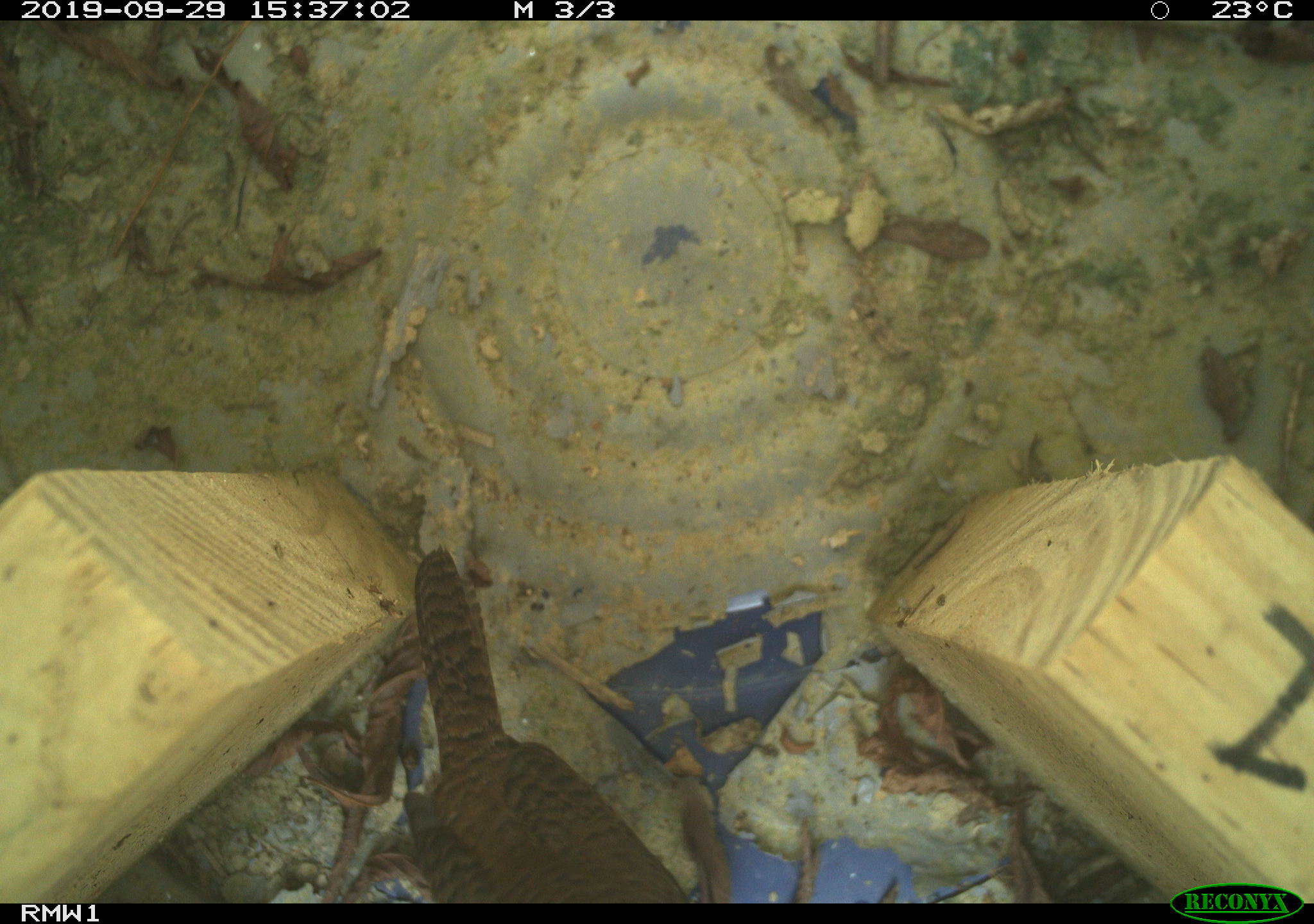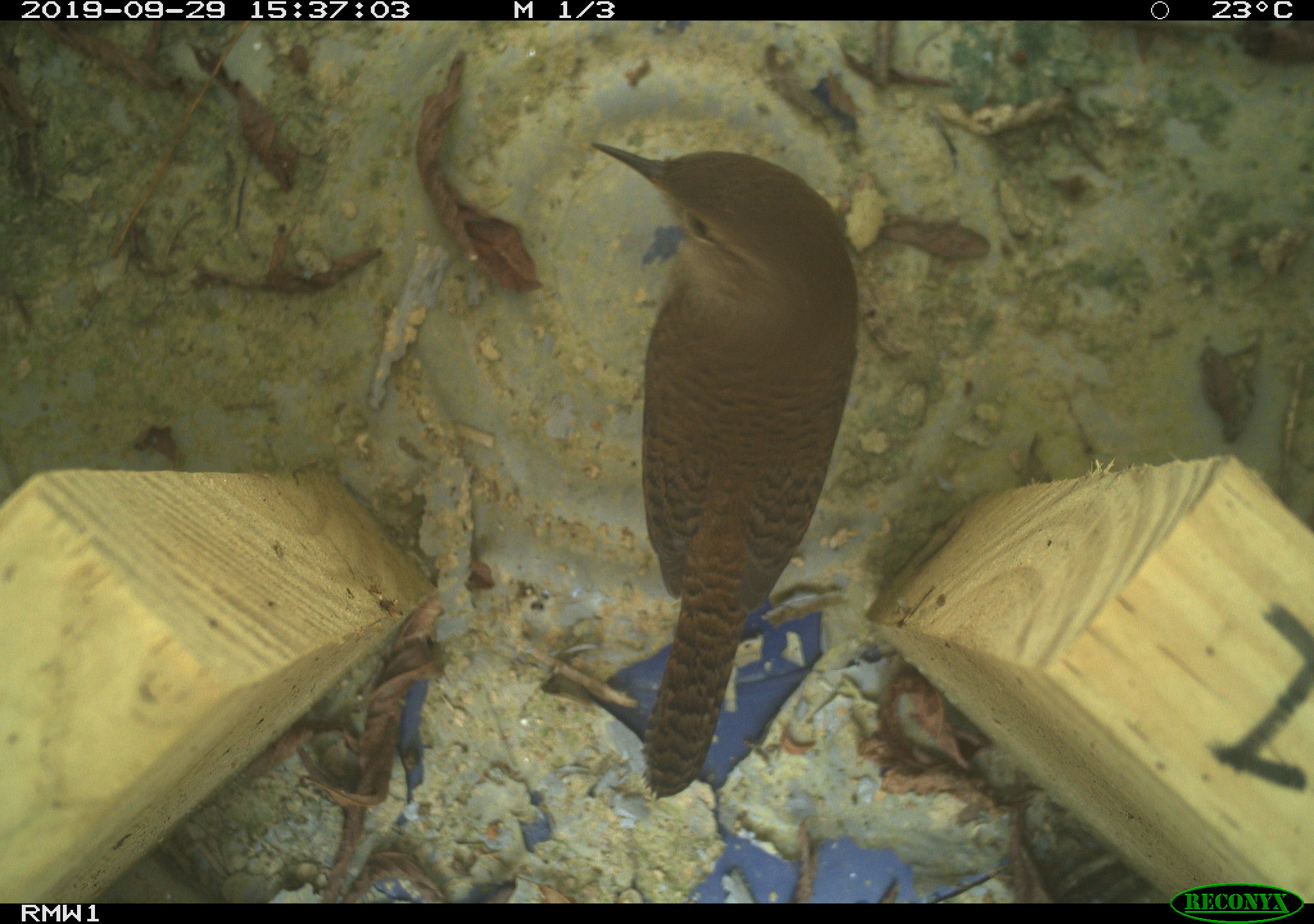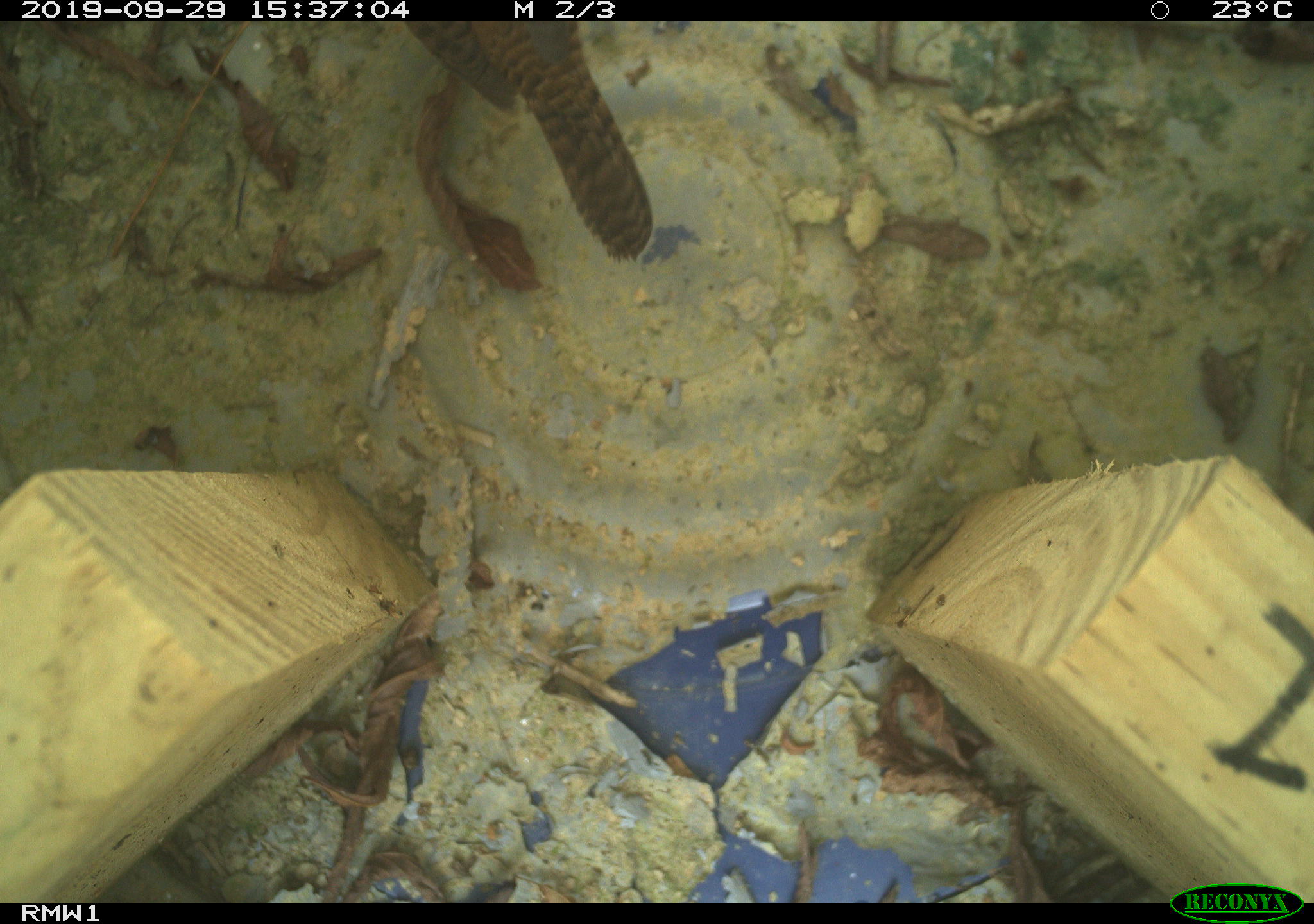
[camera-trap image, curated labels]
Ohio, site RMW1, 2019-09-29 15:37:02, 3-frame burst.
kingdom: Animalia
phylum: Chordata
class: Aves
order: Passeriformes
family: Troglodytidae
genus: Troglodytes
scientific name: Troglodytes aedon aedon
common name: northern house wren